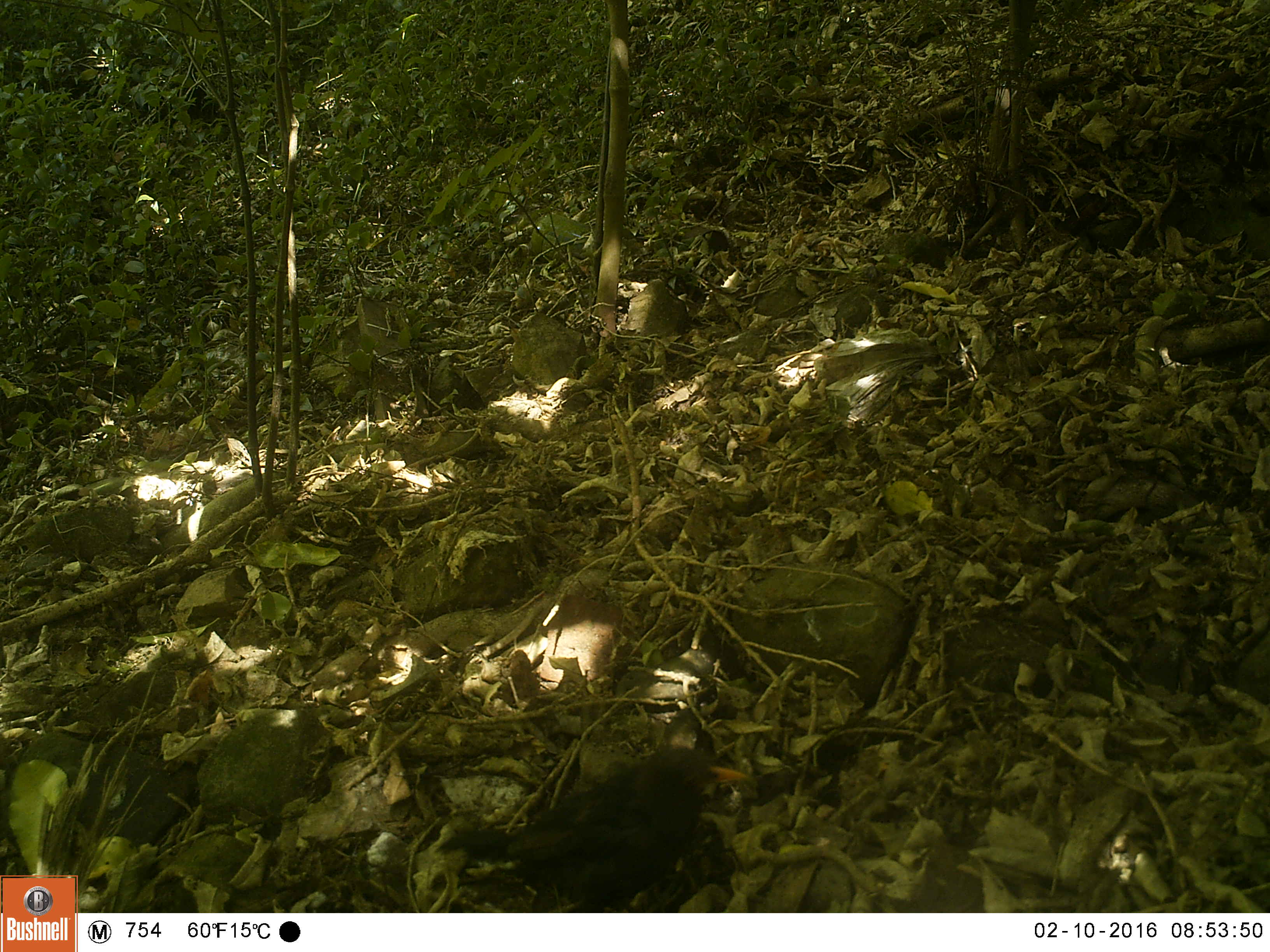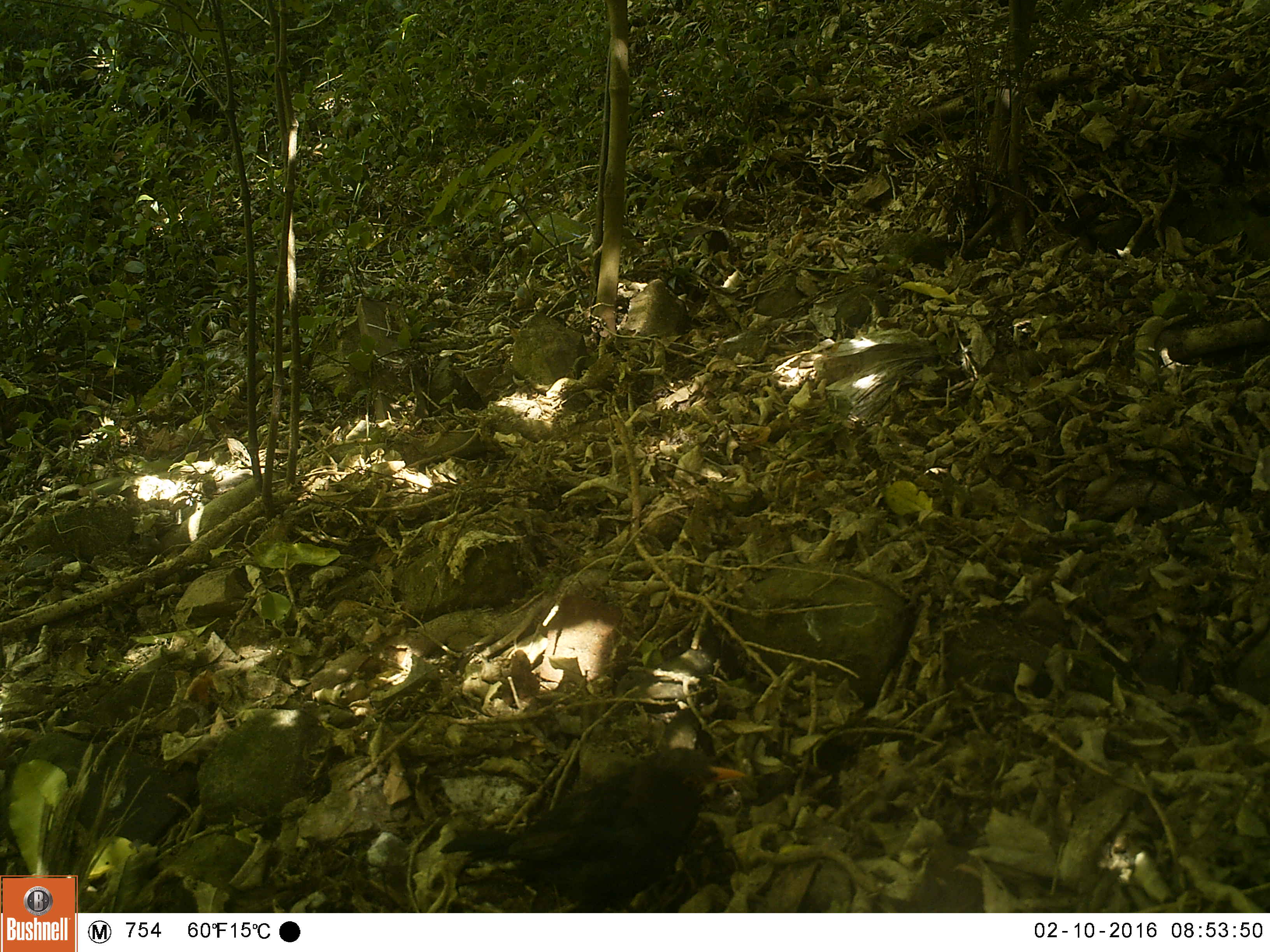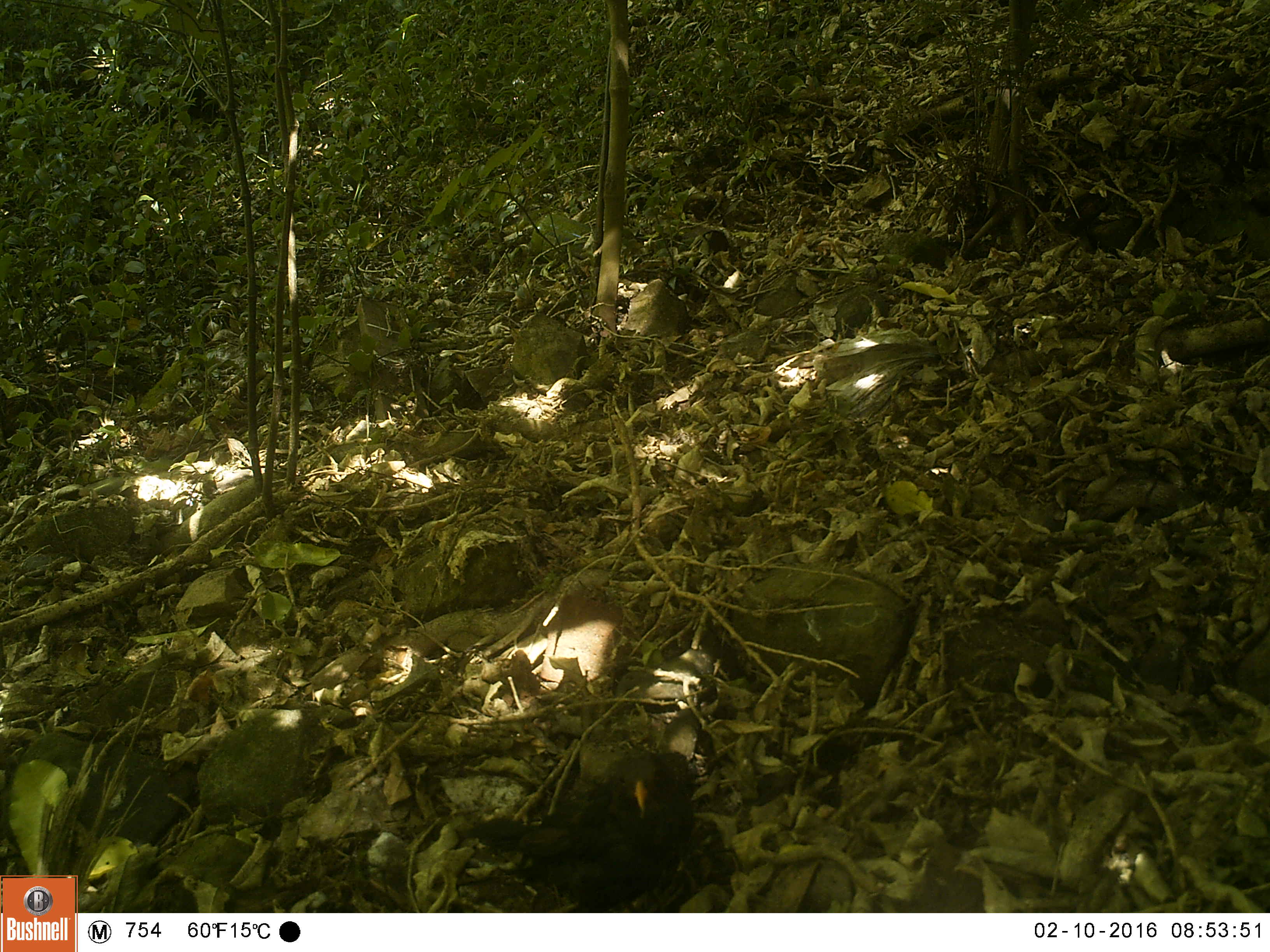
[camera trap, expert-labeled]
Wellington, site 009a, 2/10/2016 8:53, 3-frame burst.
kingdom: Animalia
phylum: Chordata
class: Aves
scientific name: Aves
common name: bird